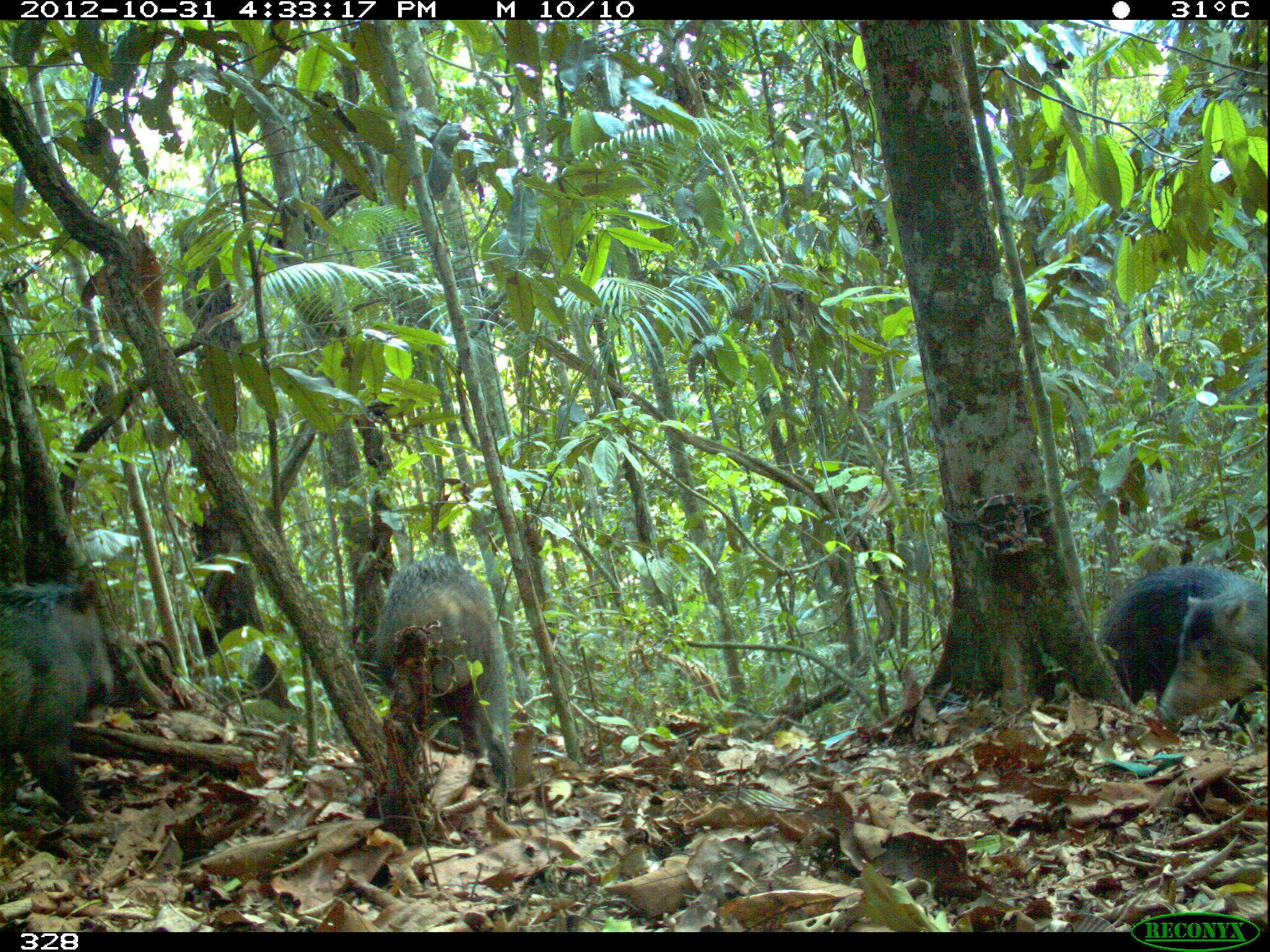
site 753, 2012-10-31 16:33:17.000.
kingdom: Animalia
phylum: Chordata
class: Mammalia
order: Artiodactyla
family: Tayassuidae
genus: Tayassu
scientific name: Tayassu pecari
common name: white-lipped peccary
Tayassu pecari (white-lipped peccary).